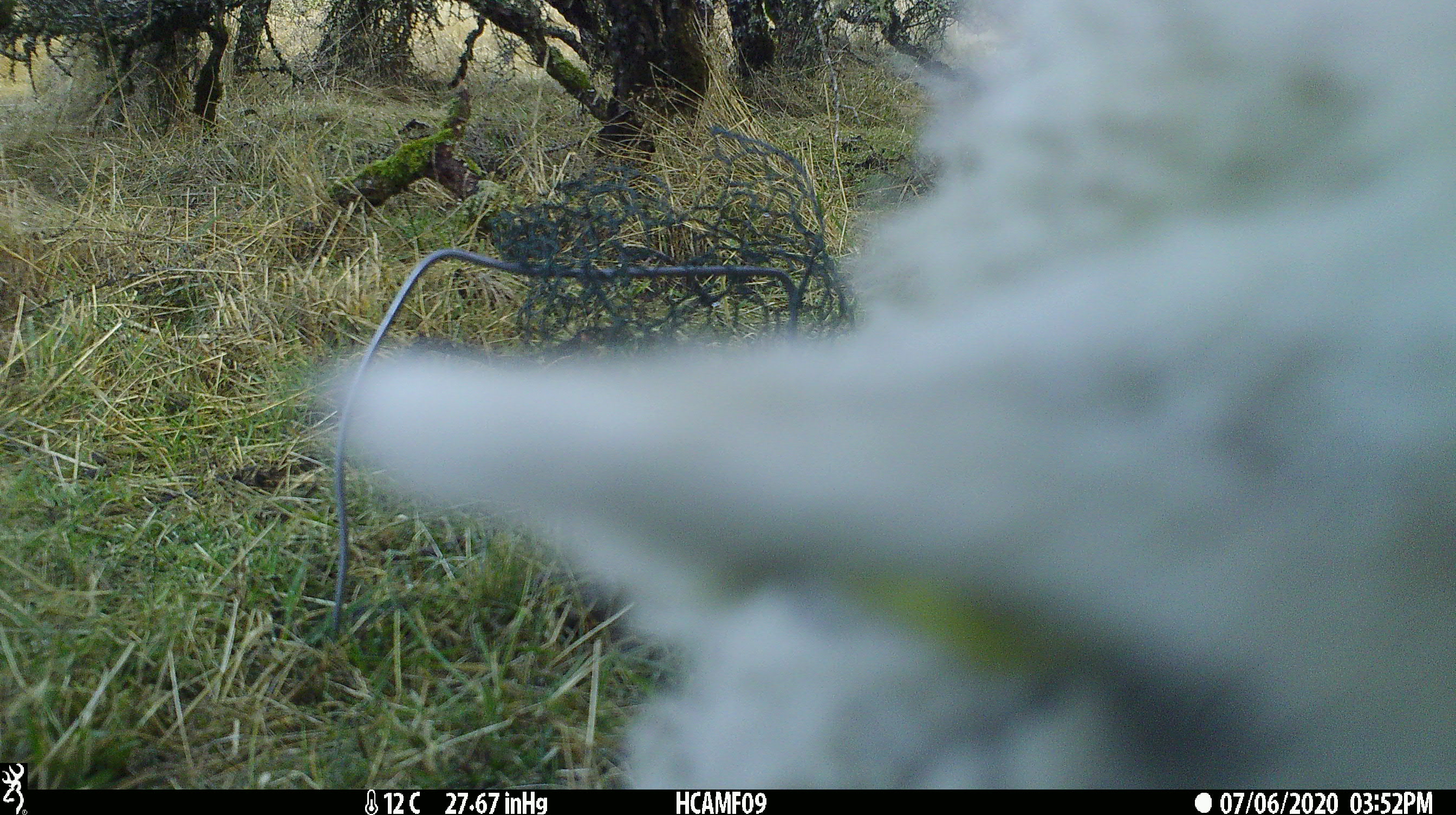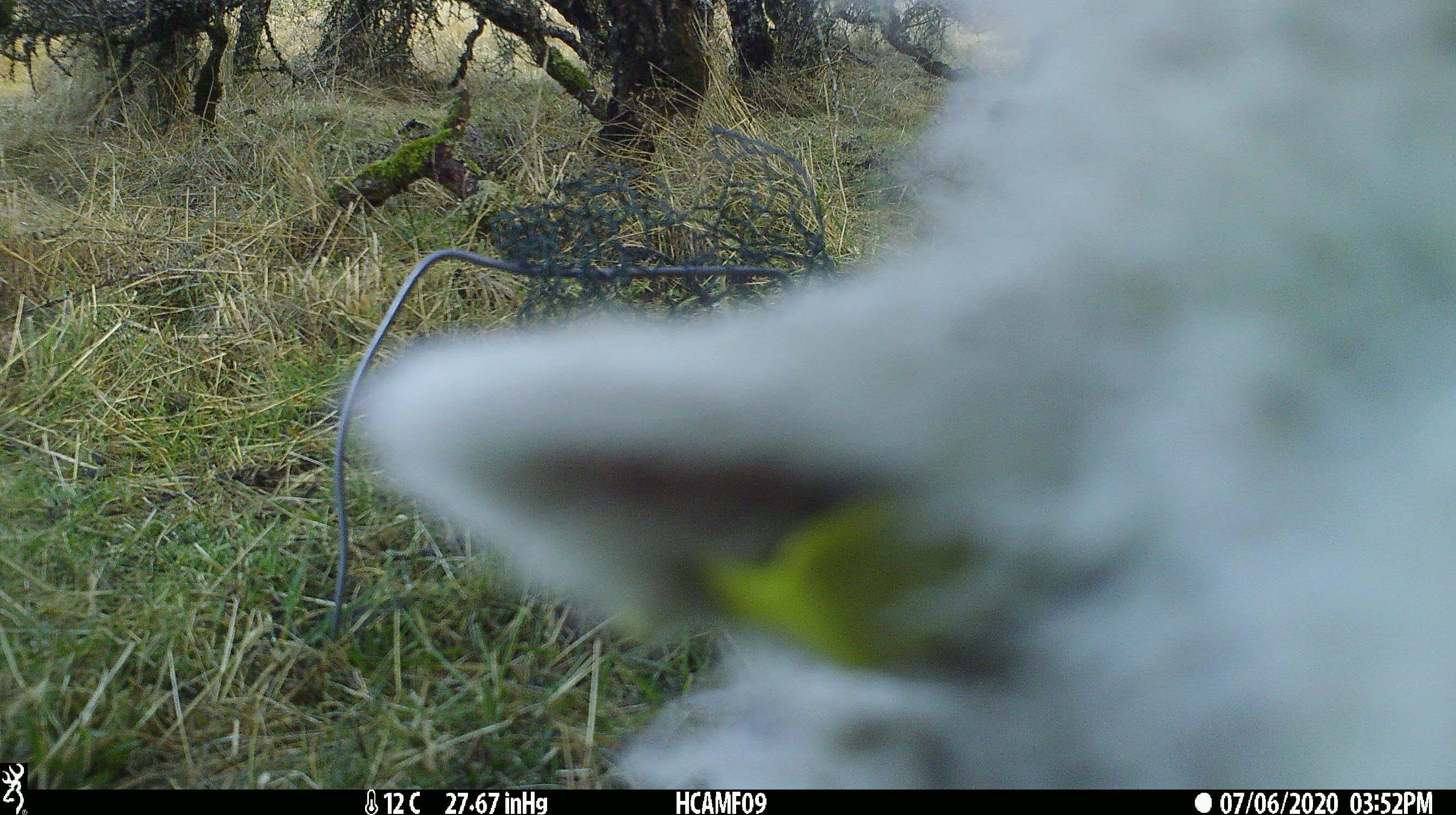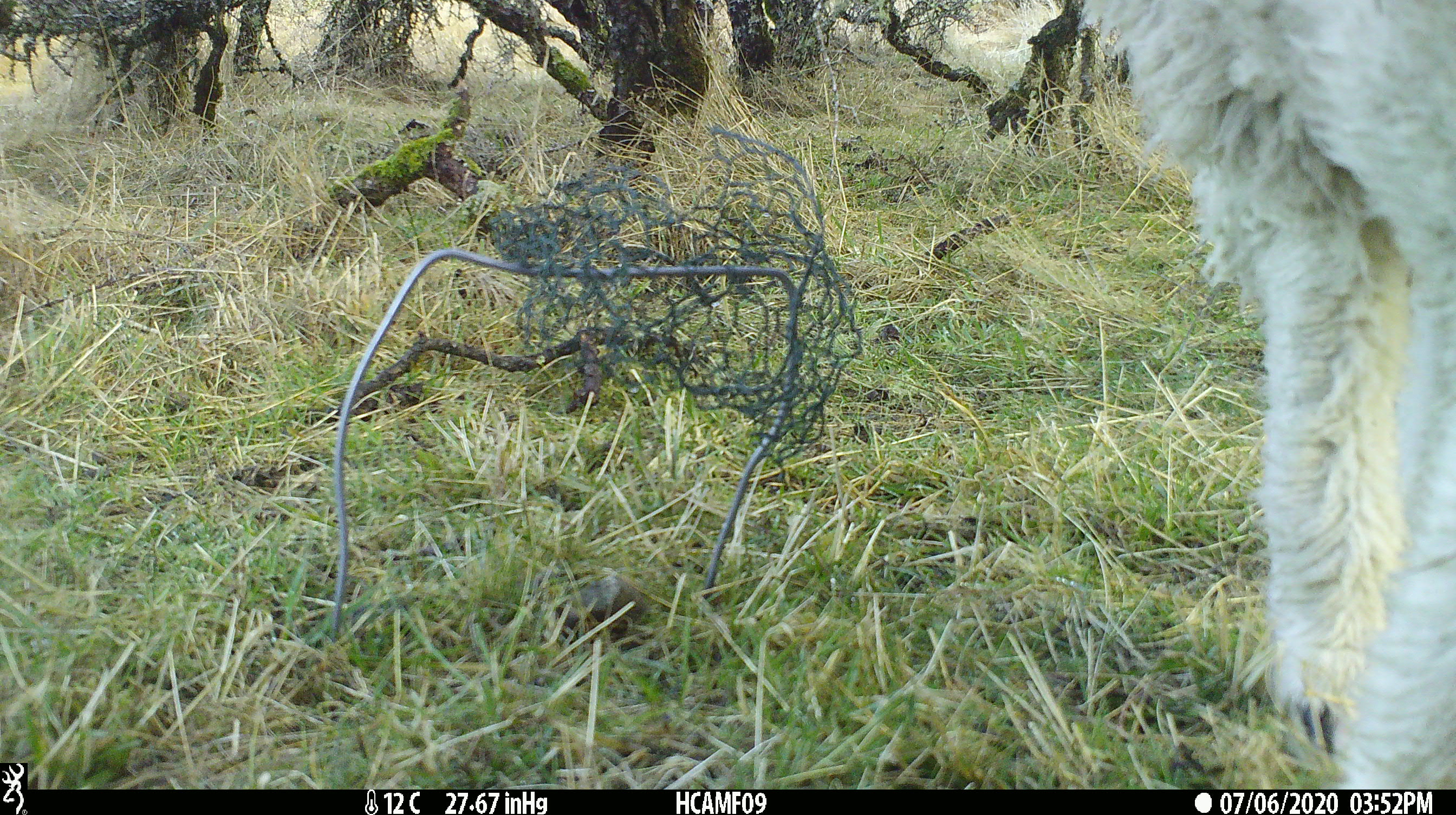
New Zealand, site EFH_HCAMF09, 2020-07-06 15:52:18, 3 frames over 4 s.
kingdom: Animalia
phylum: Chordata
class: Mammalia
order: Artiodactyla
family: Bovidae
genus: Ovis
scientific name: Ovis aries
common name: domestic sheep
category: sheep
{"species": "sheep (domestic sheep) (Ovis aries)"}